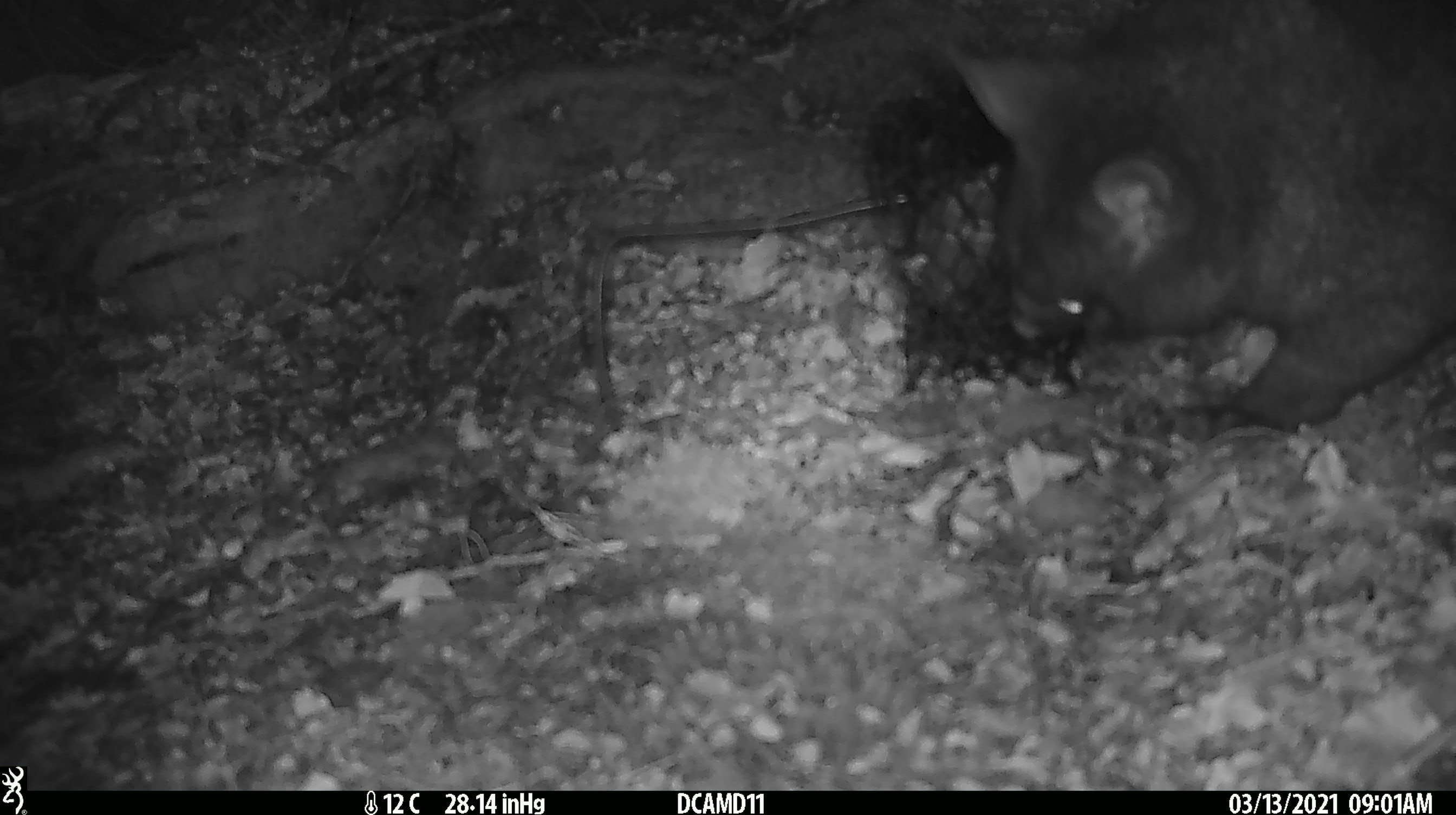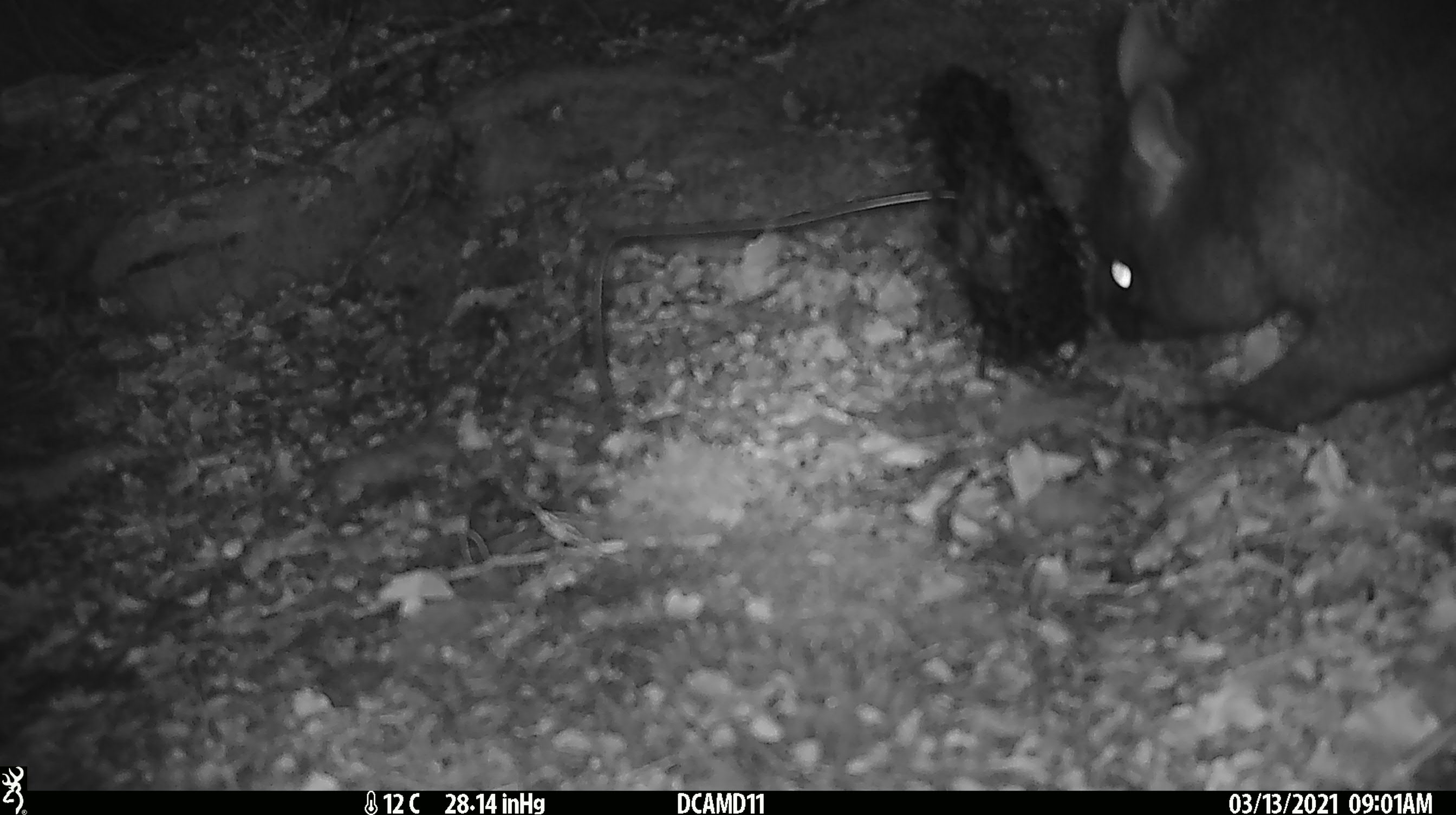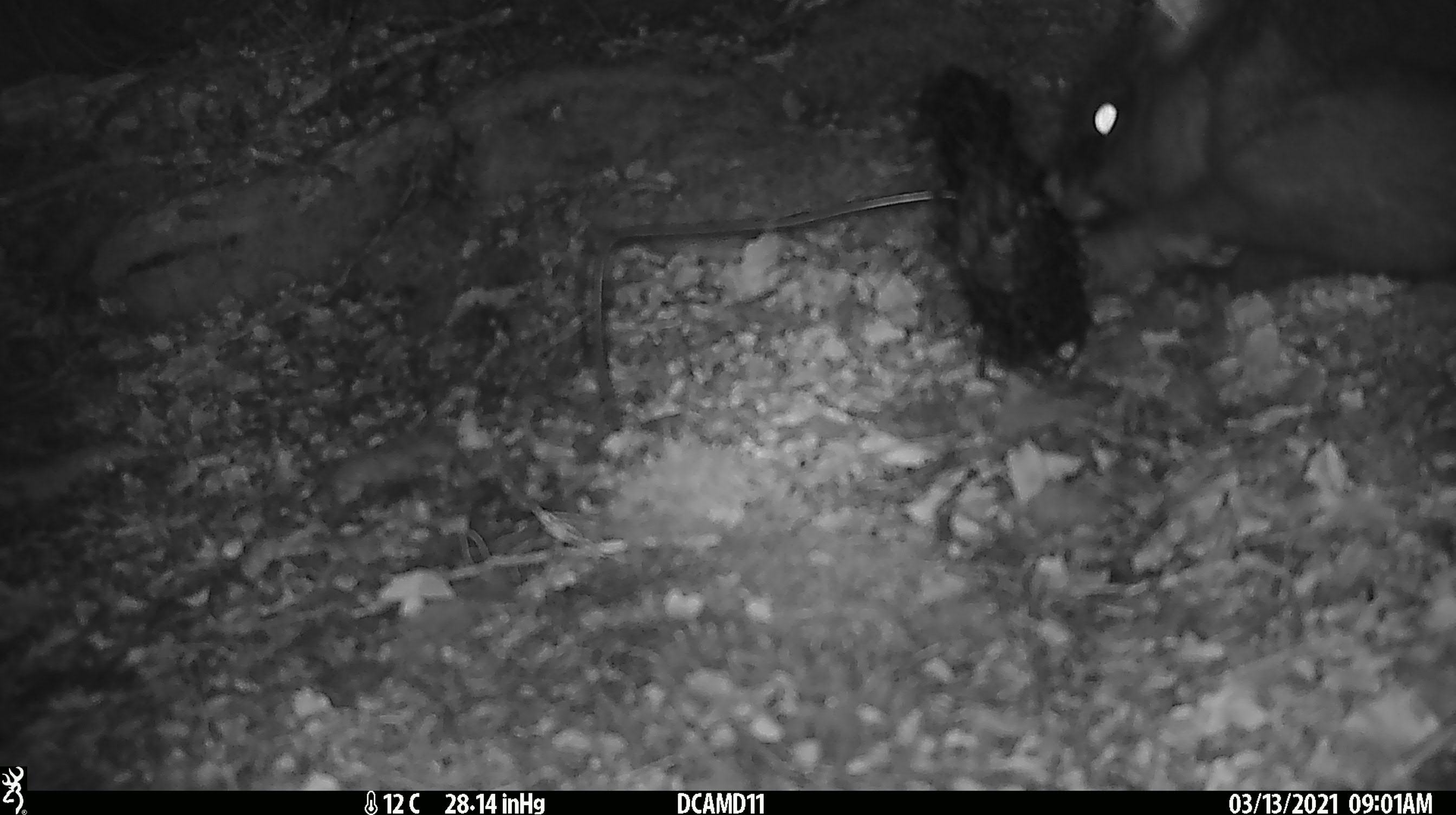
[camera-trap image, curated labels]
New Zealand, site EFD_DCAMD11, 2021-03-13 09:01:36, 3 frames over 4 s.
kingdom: Animalia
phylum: Chordata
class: Mammalia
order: Diprotodontia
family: Phalangeridae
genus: Trichosurus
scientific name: Trichosurus vulpecula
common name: common brushtail possum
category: possum